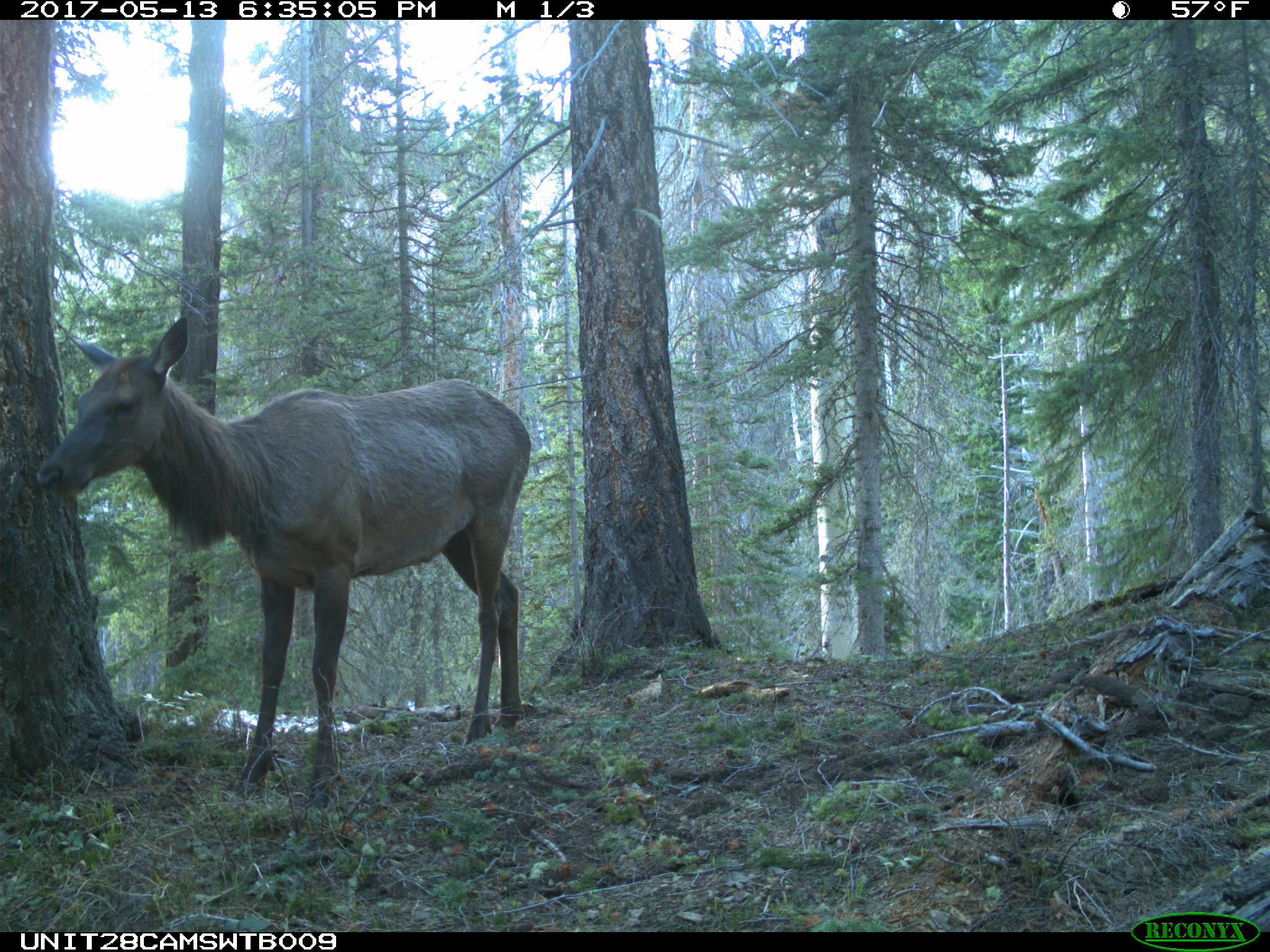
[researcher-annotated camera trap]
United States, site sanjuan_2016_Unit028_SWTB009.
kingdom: Animalia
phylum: Chordata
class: Mammalia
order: Artiodactyla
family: Cervidae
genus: Cervus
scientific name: Cervus elaphus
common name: red deer